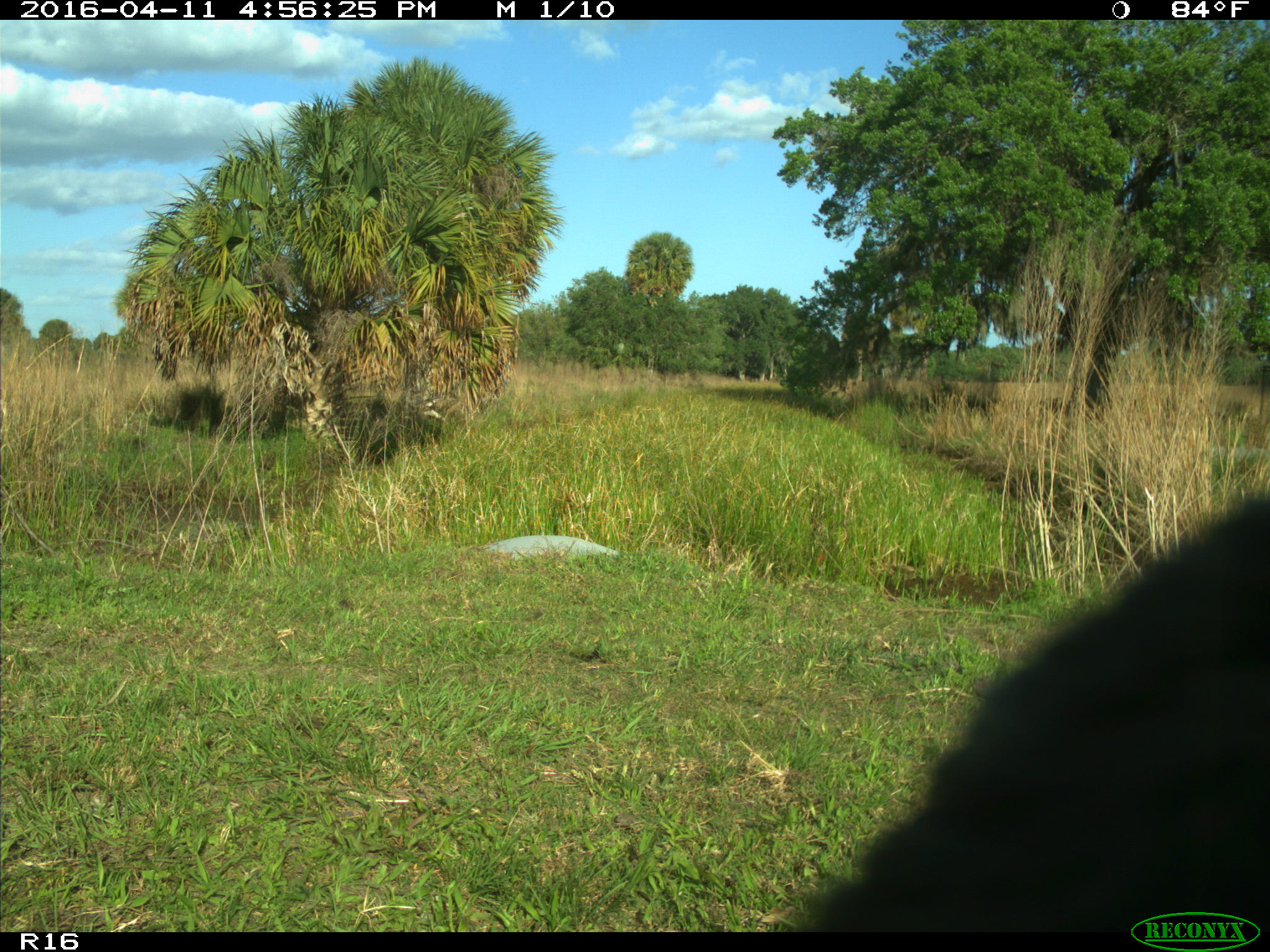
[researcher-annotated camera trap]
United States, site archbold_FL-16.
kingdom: Animalia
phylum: Chordata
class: Mammalia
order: Artiodactyla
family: Bovidae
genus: Bos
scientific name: Bos taurus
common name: domestic cow